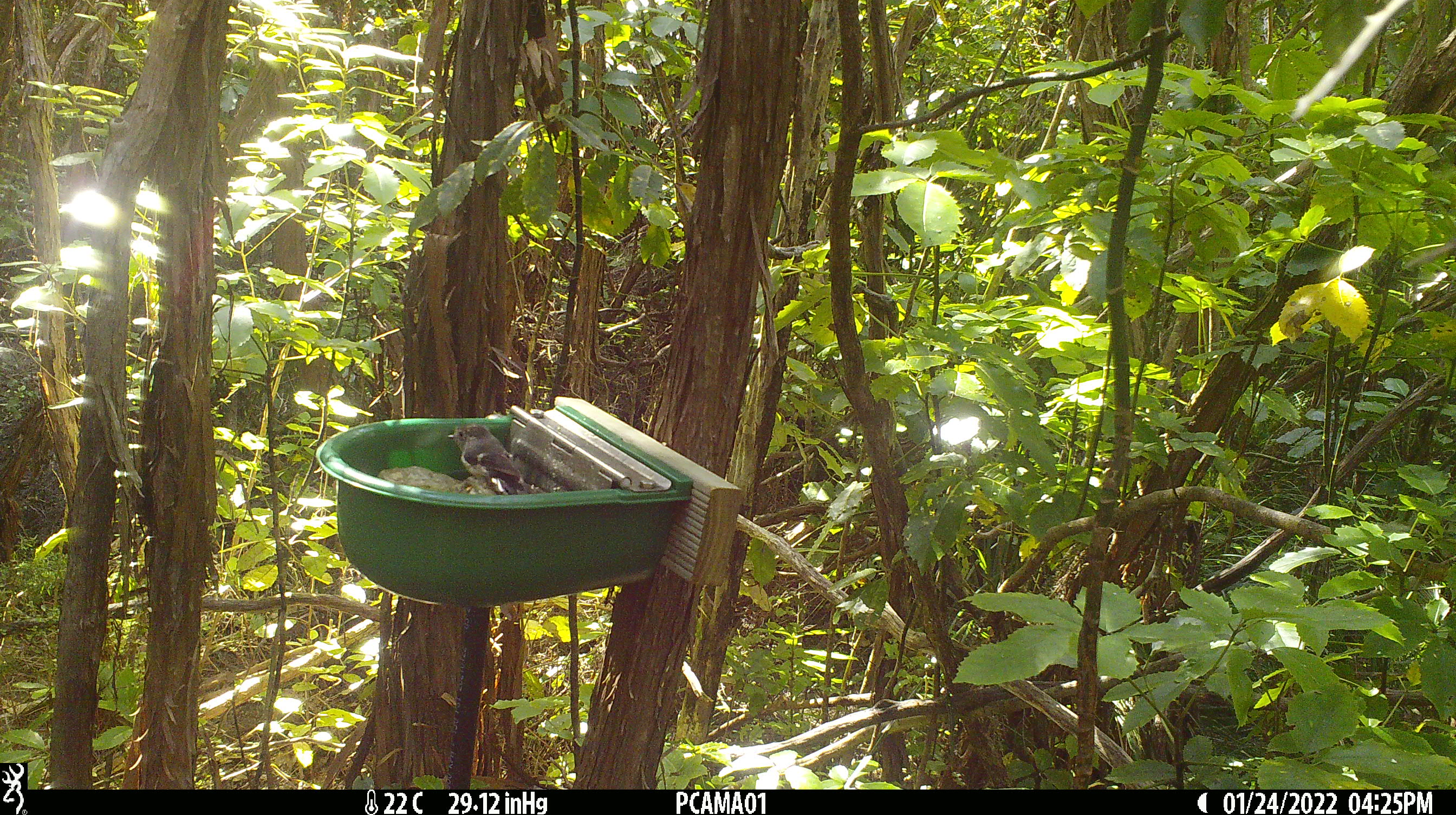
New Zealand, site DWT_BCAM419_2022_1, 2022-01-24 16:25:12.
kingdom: Animalia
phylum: Chordata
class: Aves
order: Passeriformes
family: Petroicidae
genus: Petroica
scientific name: Petroica macrocephala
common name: tomtit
Tomtit (Petroica macrocephala).